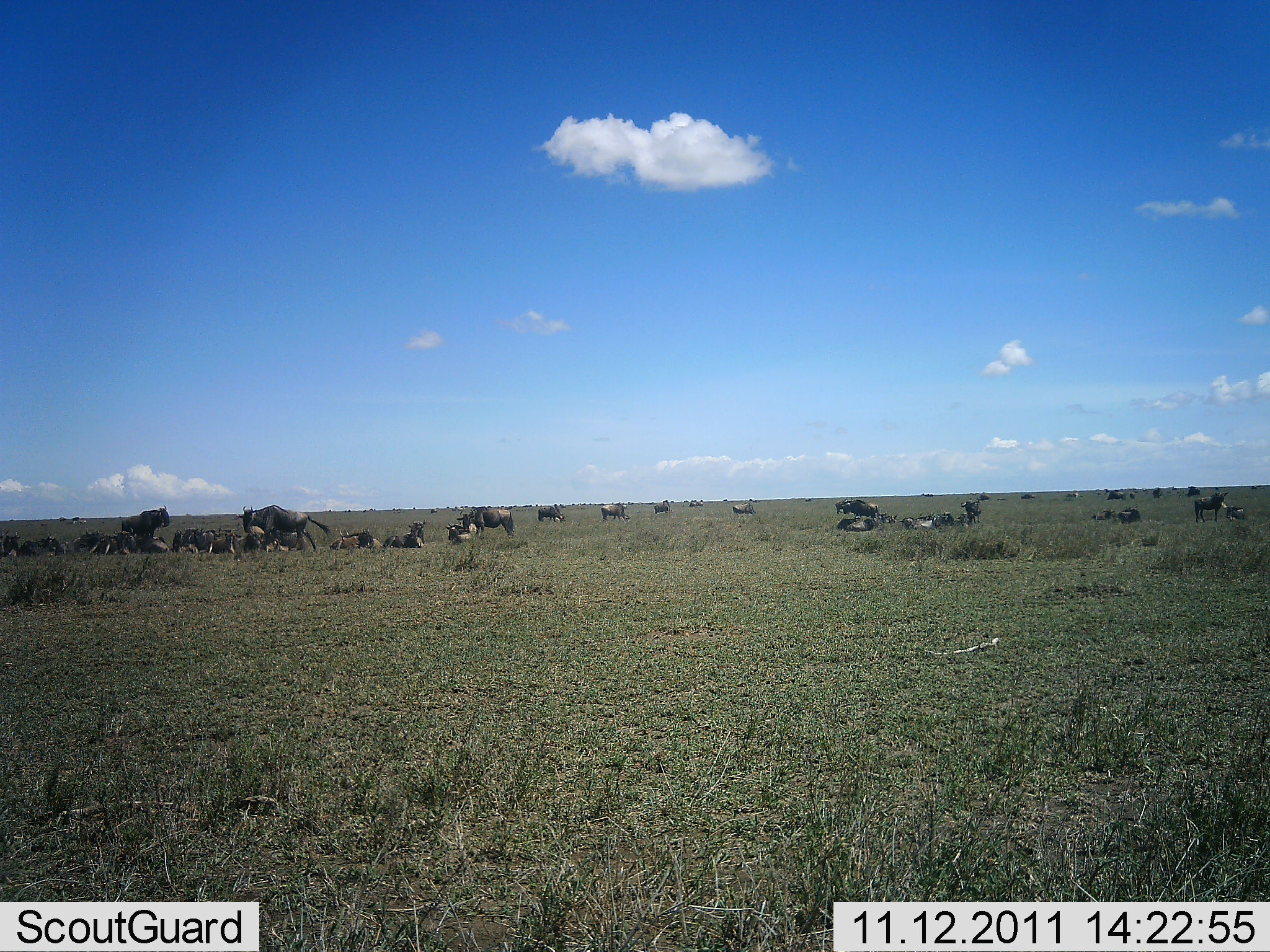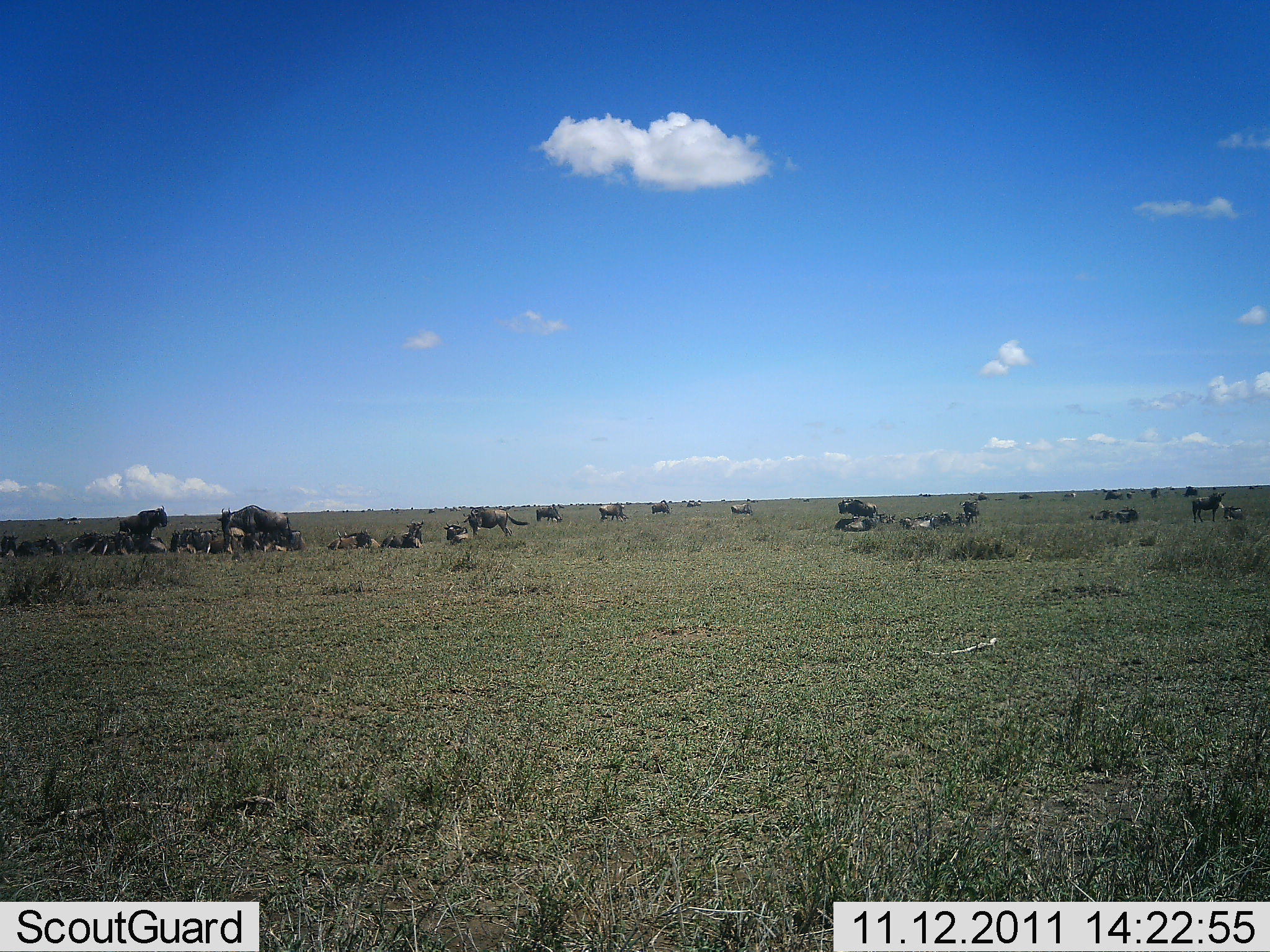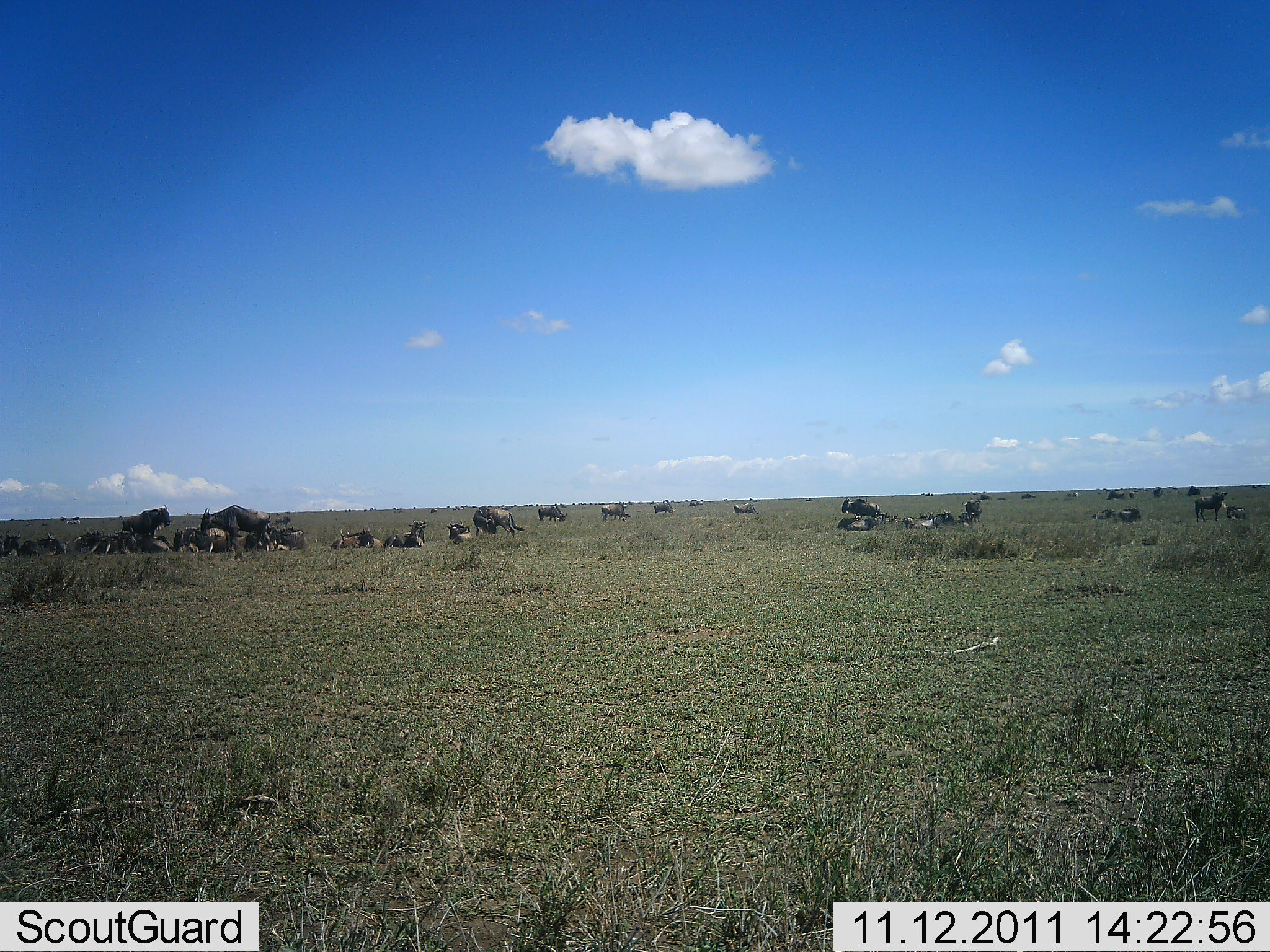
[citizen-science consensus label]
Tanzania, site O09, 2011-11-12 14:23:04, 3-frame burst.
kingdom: Animalia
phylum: Chordata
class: Mammalia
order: Artiodactyla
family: Bovidae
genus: Connochaetes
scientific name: Connochaetes taurinus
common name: blue wildebeest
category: wildebeest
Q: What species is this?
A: Wildebeest (blue wildebeest) (Connochaetes taurinus).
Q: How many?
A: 11-50.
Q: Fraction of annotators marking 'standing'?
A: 53%.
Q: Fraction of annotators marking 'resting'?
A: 80%.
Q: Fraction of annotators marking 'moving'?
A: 47%.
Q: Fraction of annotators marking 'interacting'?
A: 13%.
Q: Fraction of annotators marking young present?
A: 7%.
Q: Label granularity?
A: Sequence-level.